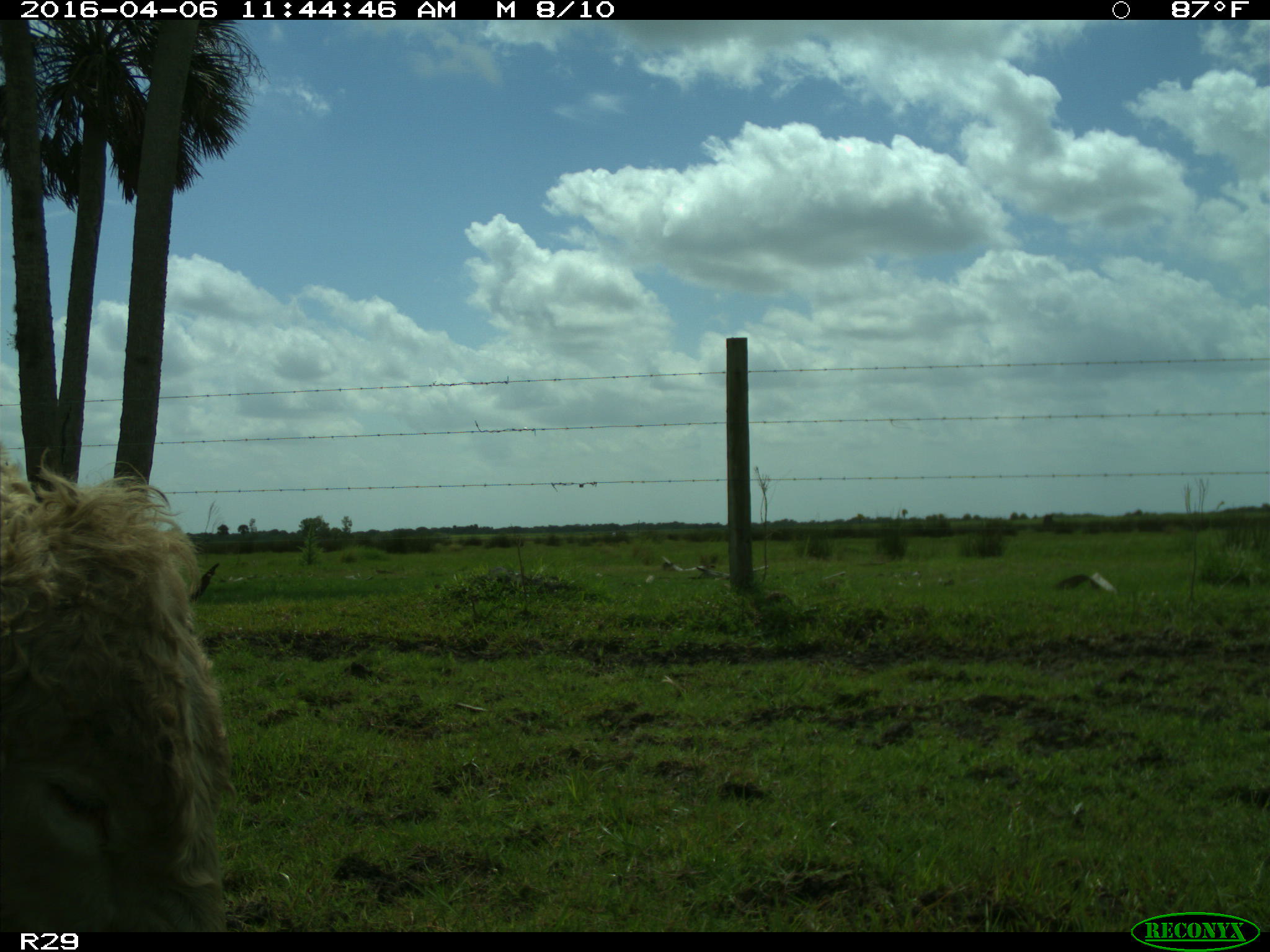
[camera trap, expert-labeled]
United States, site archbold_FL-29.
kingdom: Animalia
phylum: Chordata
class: Mammalia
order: Artiodactyla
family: Bovidae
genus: Bos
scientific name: Bos taurus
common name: domestic cow